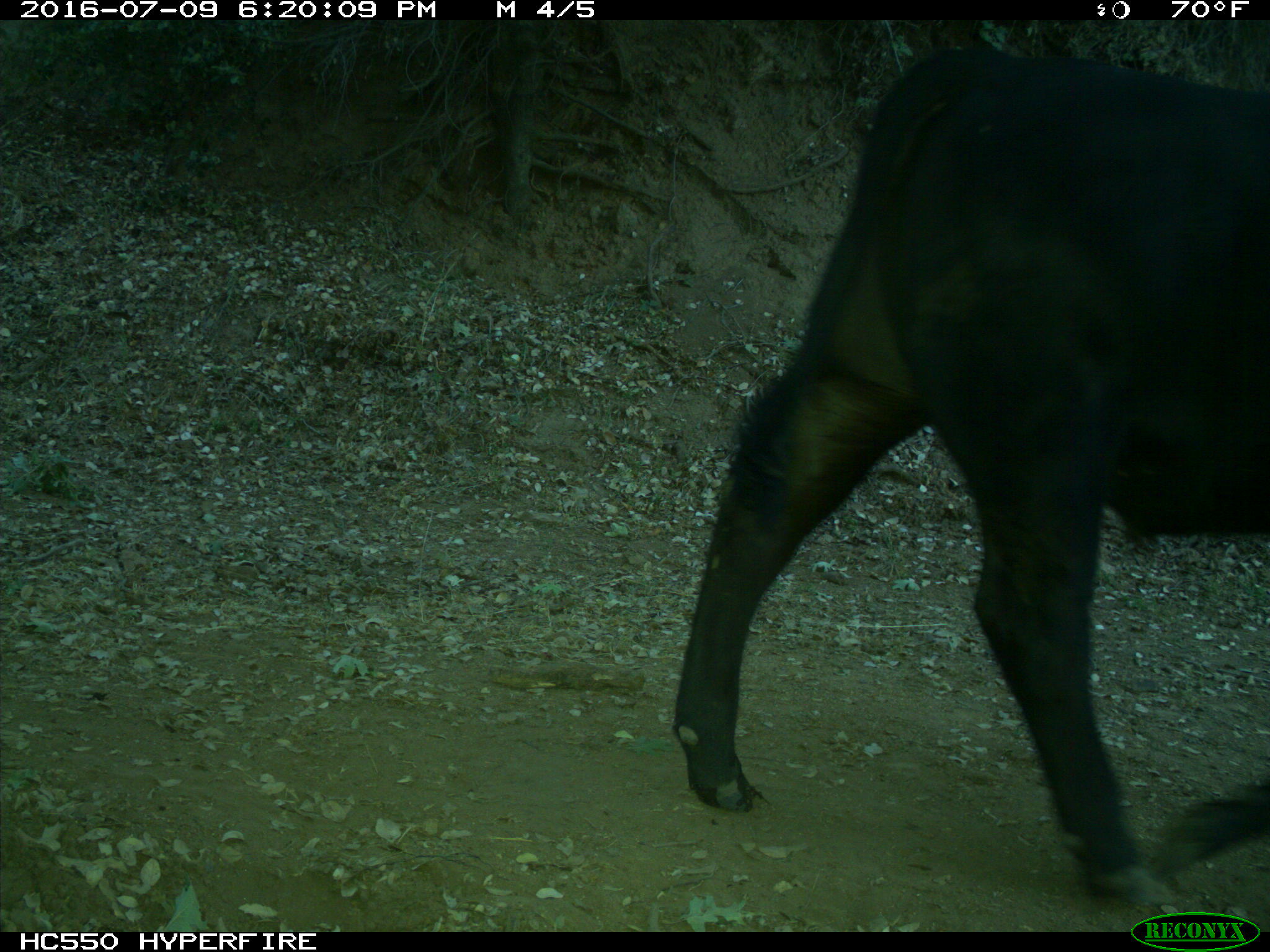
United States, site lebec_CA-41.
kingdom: Animalia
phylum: Chordata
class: Mammalia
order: Artiodactyla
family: Bovidae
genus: Bos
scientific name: Bos taurus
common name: domestic cow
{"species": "Bos taurus (domestic cow)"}